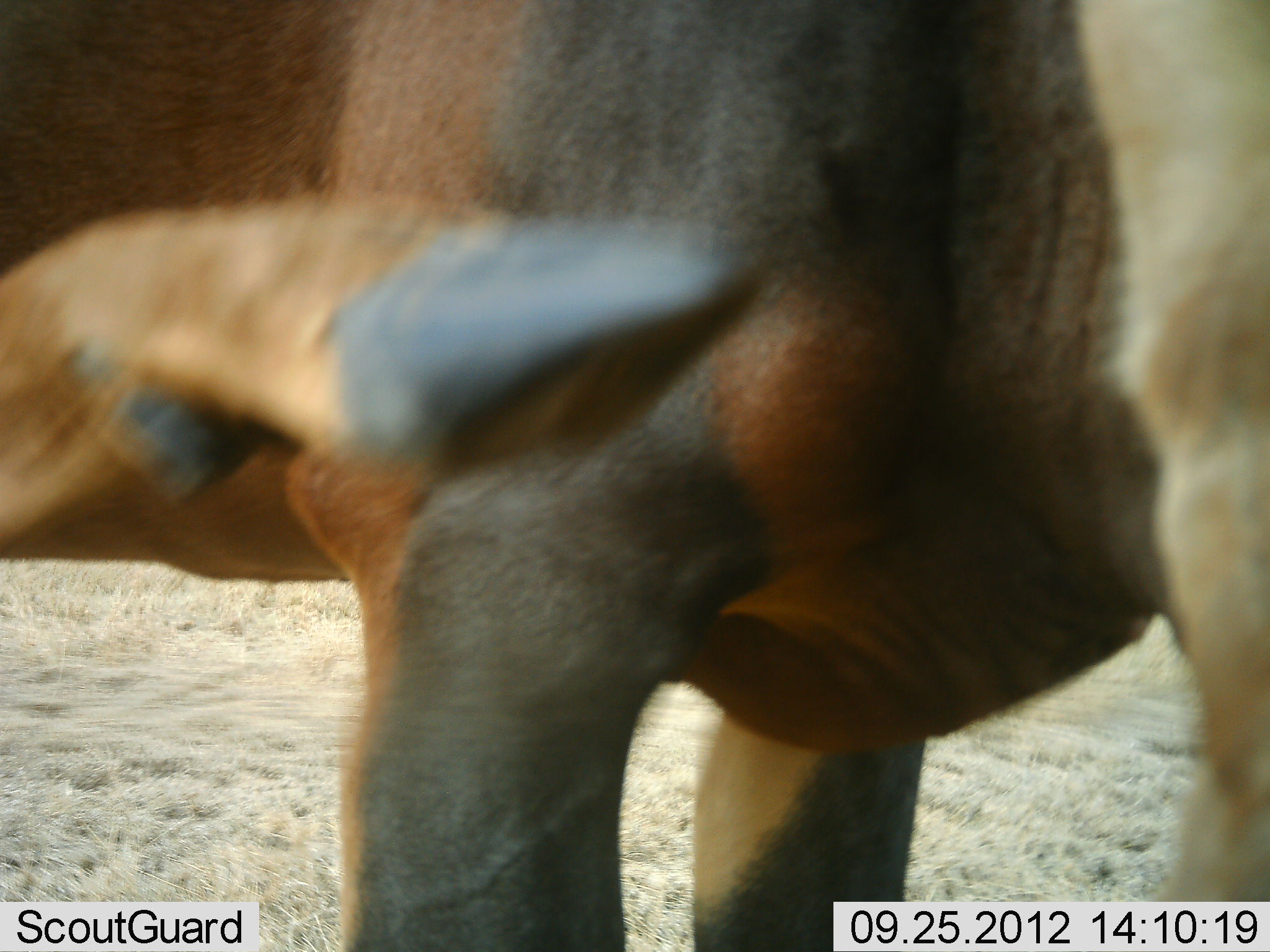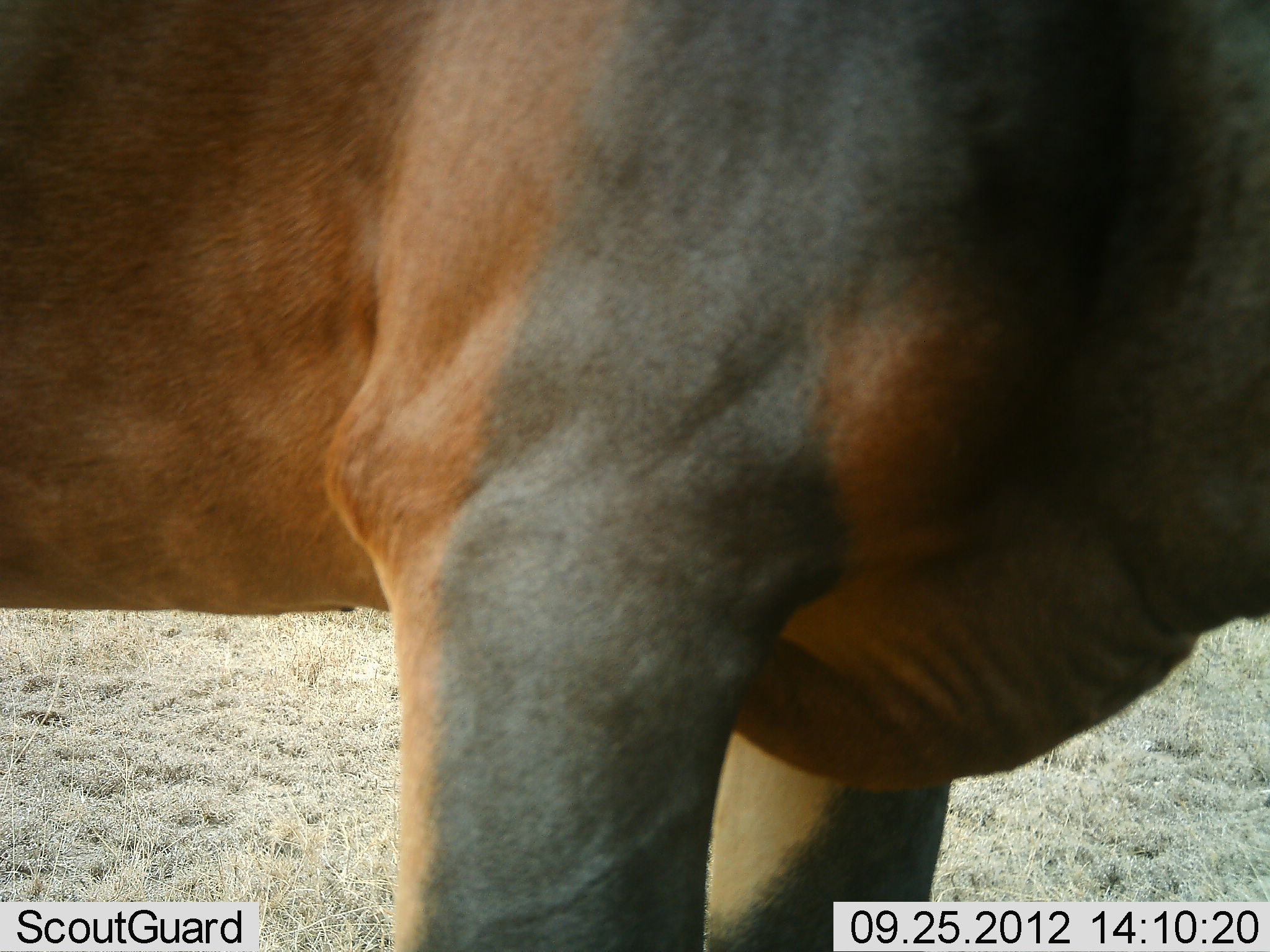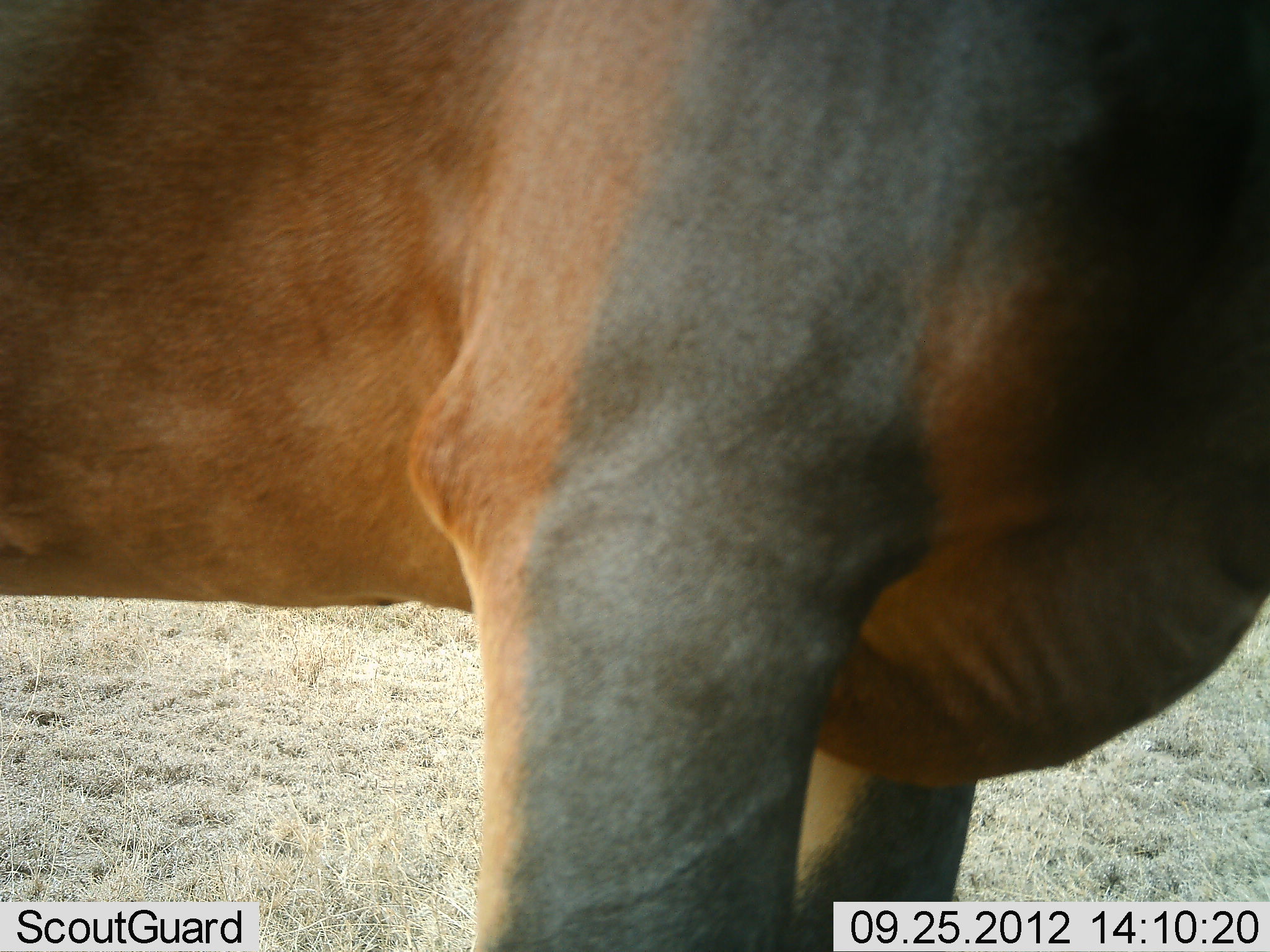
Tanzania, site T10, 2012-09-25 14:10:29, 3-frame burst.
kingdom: Animalia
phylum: Chordata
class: Mammalia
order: Artiodactyla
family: Bovidae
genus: Damaliscus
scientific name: Damaliscus lunatus jimela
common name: topi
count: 1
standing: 90%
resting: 0%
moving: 0%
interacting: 10%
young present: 0%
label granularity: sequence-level